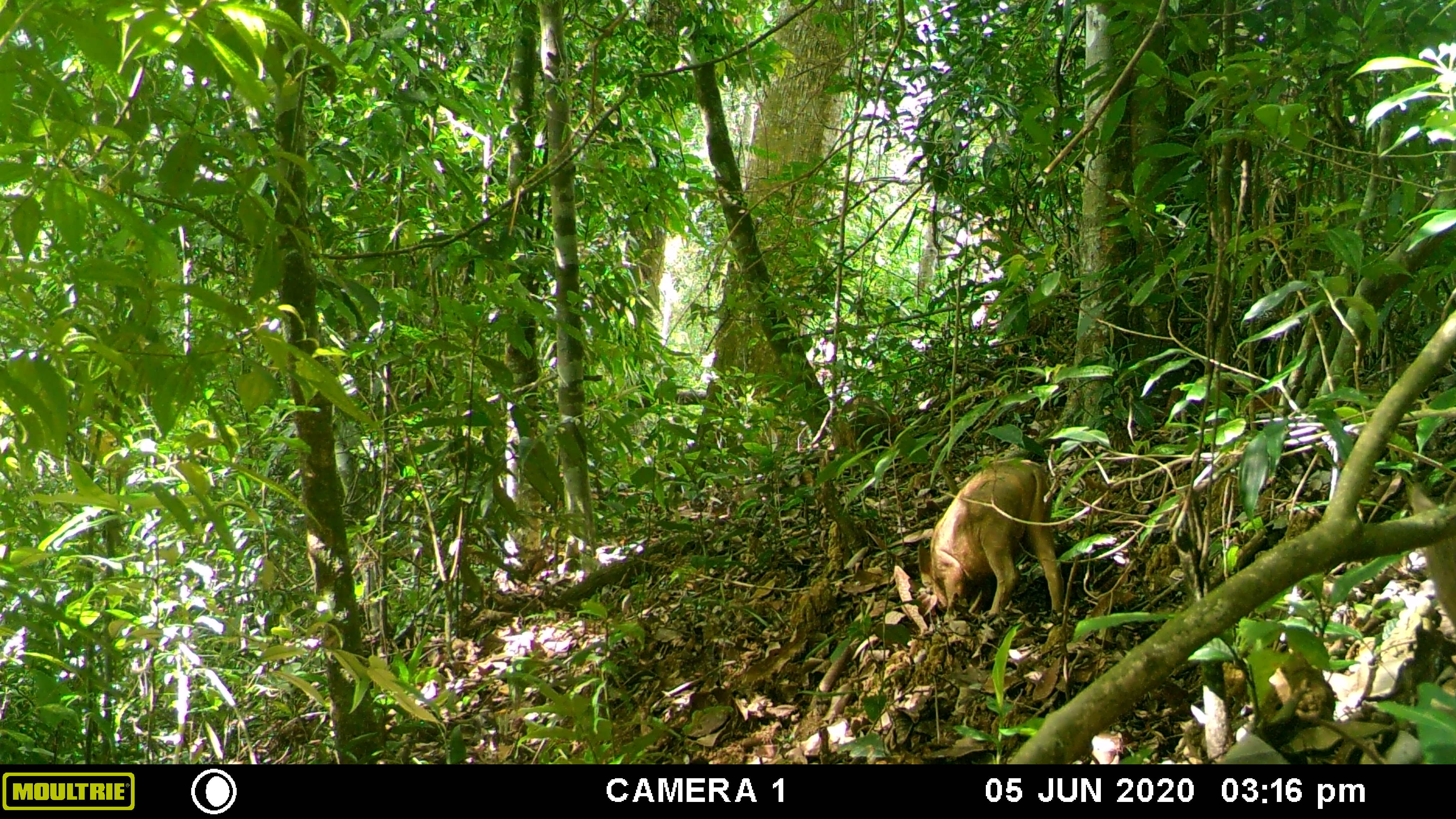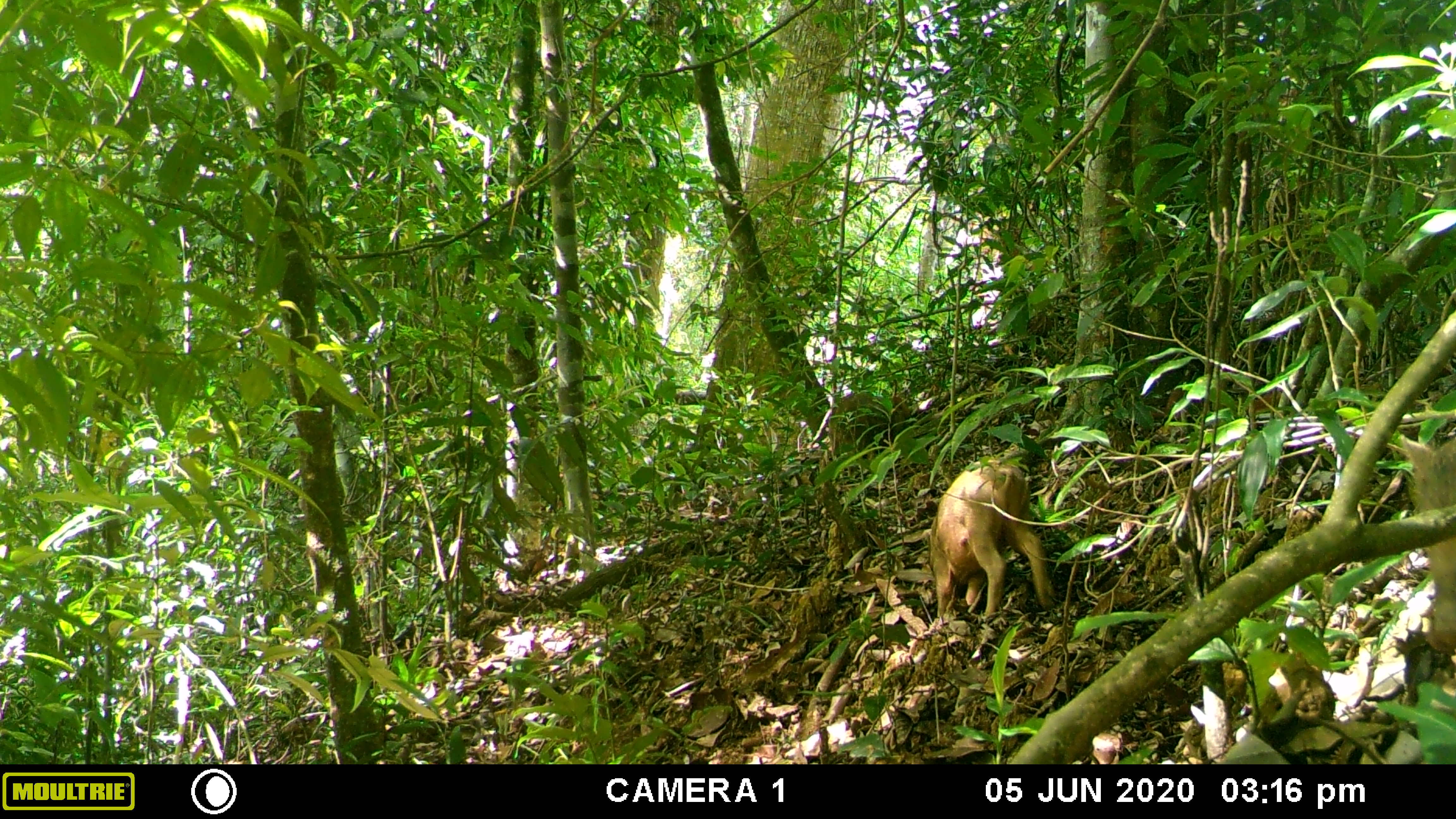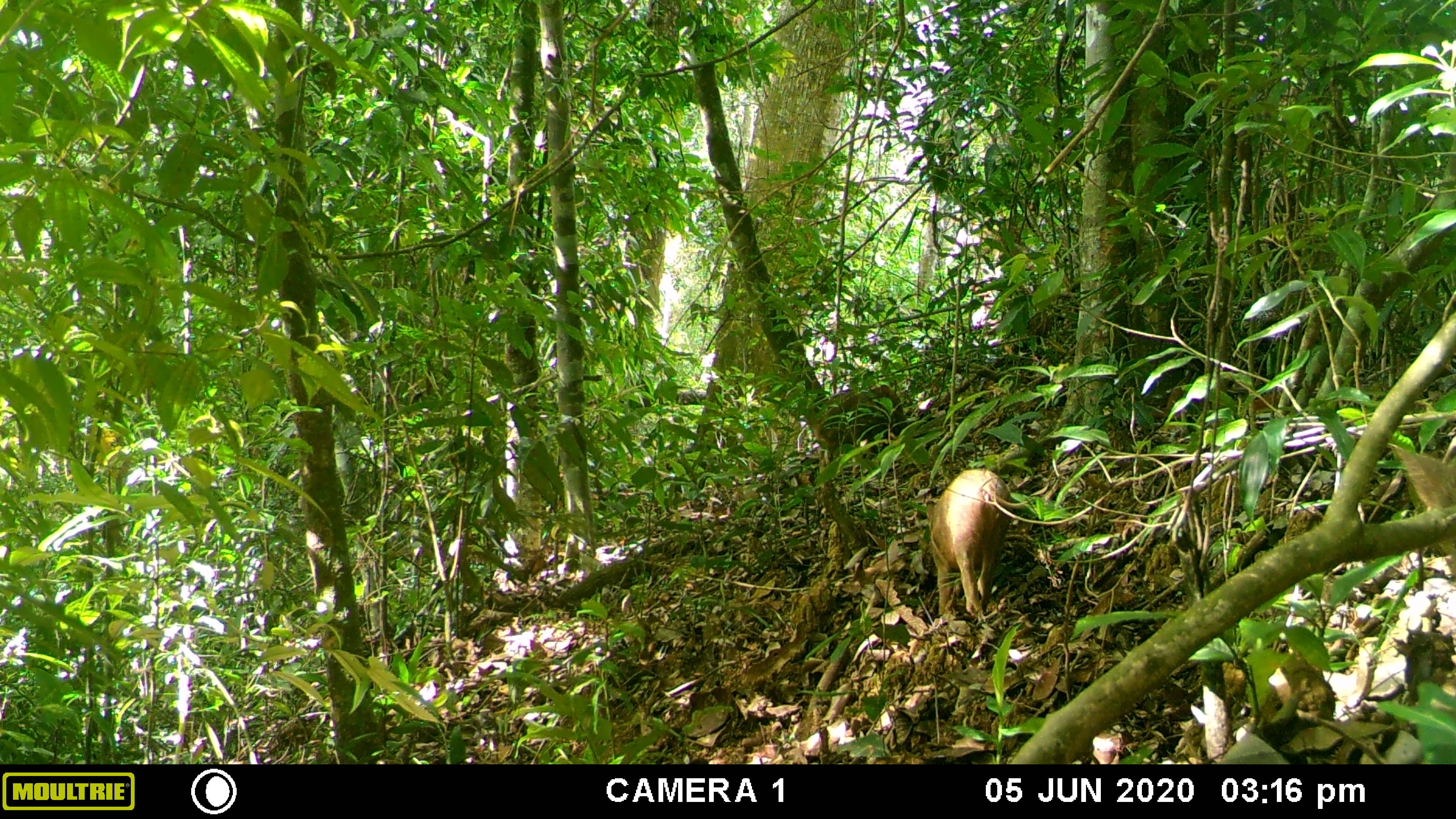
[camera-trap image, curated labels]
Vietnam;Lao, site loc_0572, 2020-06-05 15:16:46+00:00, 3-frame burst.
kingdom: Animalia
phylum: Chordata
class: Mammalia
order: Artiodactyla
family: Suidae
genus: Sus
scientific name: Sus scrofa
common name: eurasian wild pig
Eurasian wild pig (Sus scrofa). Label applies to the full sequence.